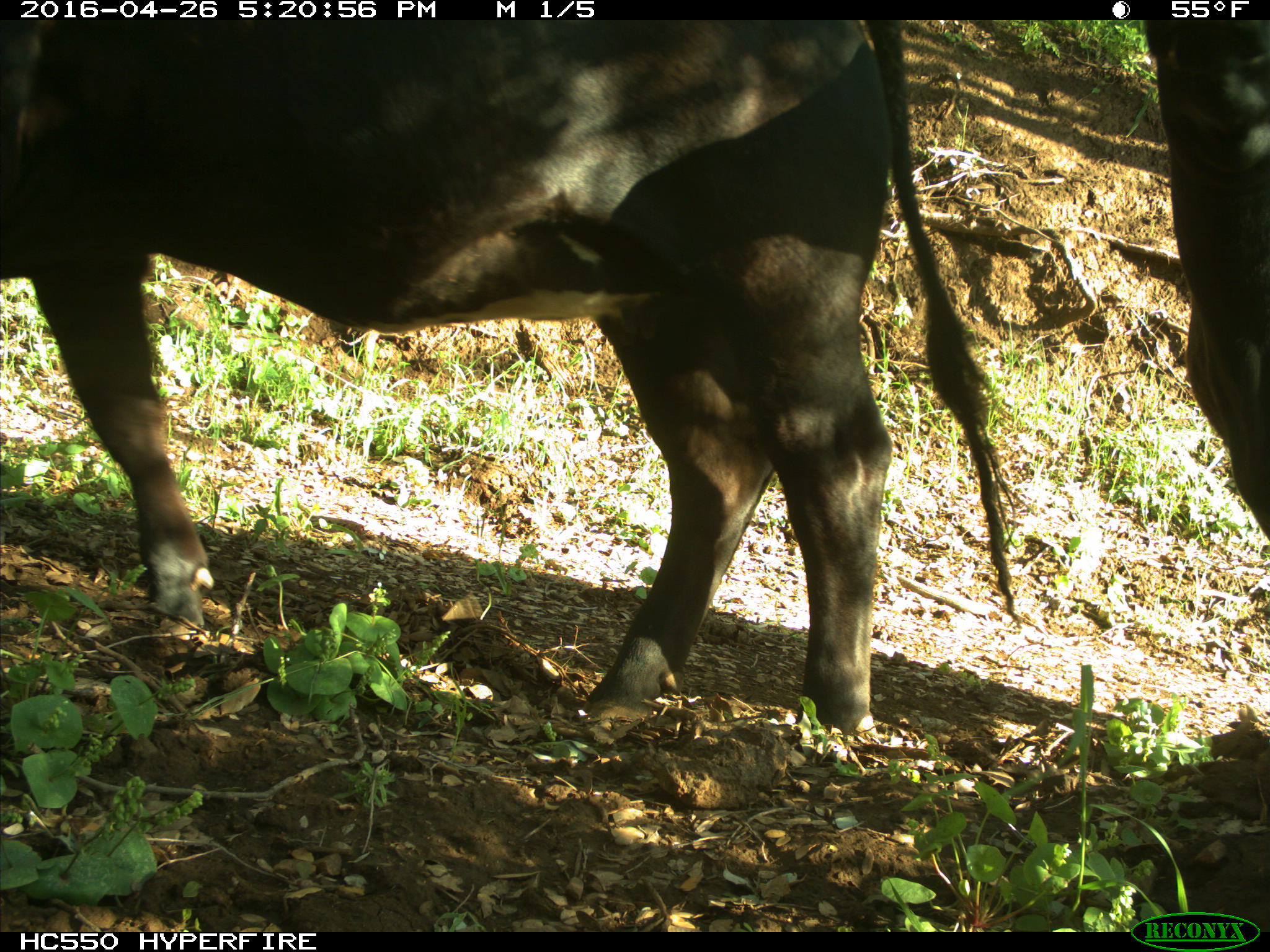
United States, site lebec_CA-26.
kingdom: Animalia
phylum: Chordata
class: Mammalia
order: Artiodactyla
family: Bovidae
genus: Bos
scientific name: Bos taurus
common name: domestic cow